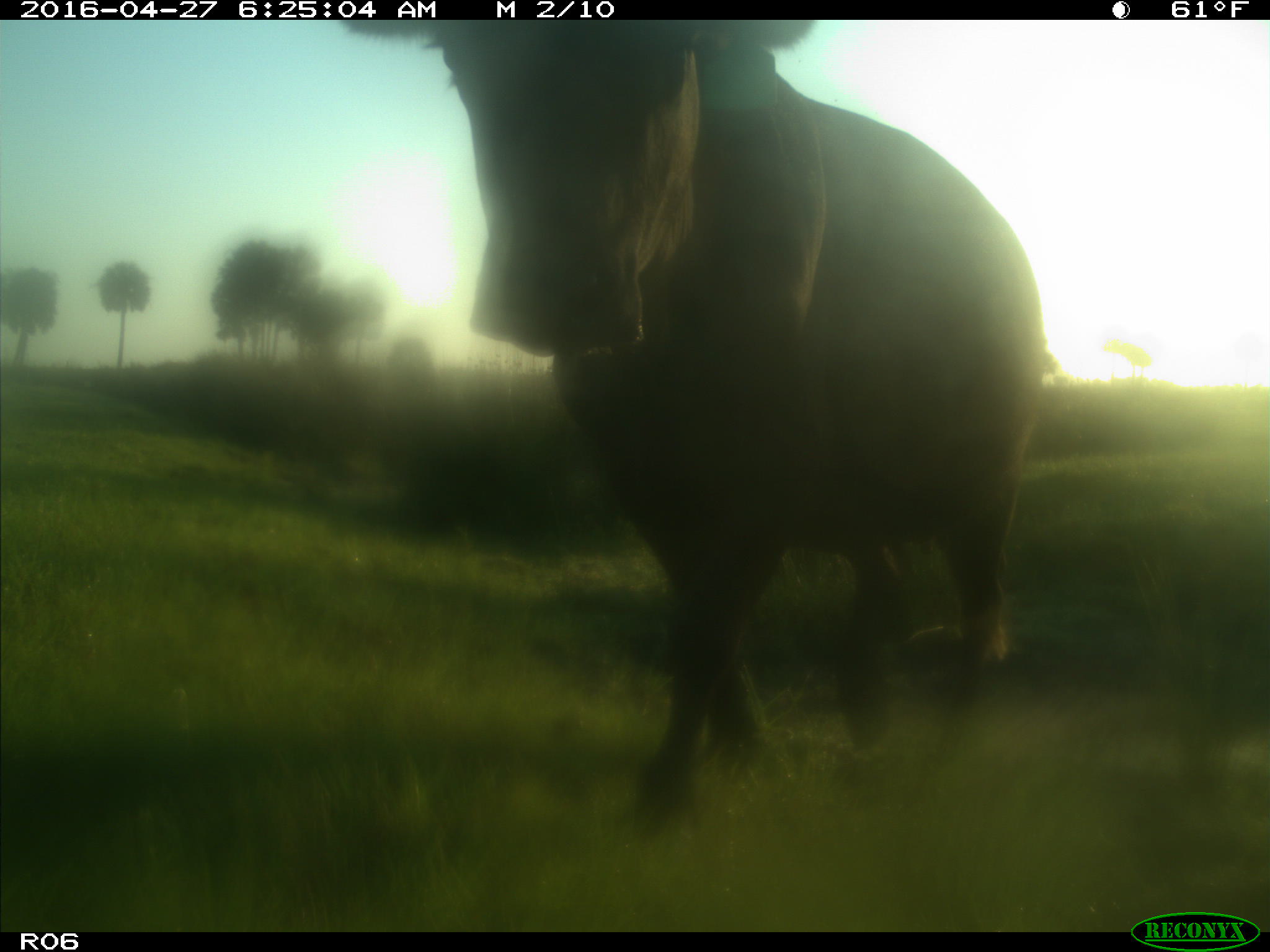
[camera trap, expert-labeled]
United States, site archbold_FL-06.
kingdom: Animalia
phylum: Chordata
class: Mammalia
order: Artiodactyla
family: Bovidae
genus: Bos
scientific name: Bos taurus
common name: domestic cow